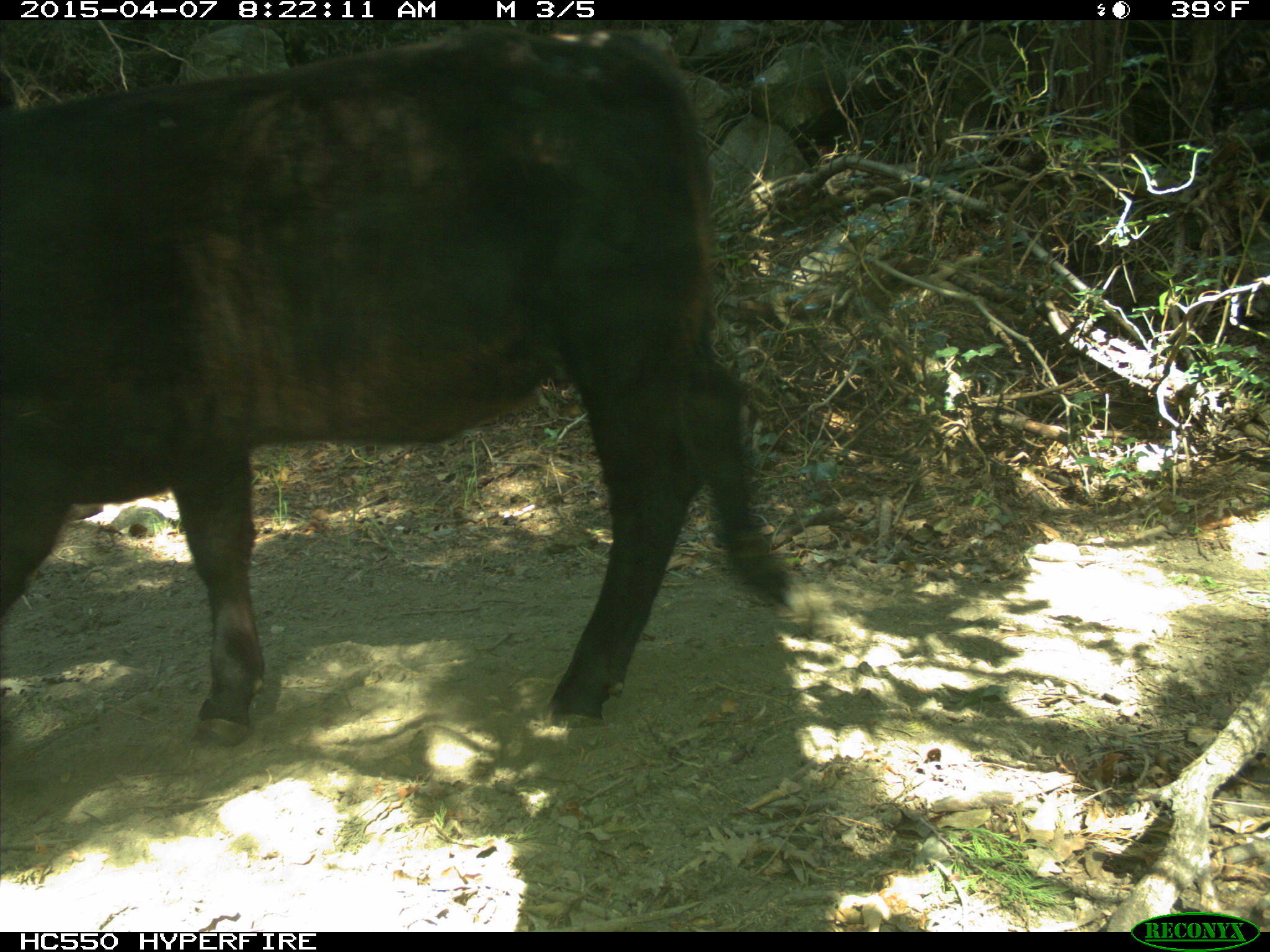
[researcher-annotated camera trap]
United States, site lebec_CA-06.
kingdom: Animalia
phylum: Chordata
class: Mammalia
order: Artiodactyla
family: Bovidae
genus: Bos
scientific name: Bos taurus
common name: domestic cow